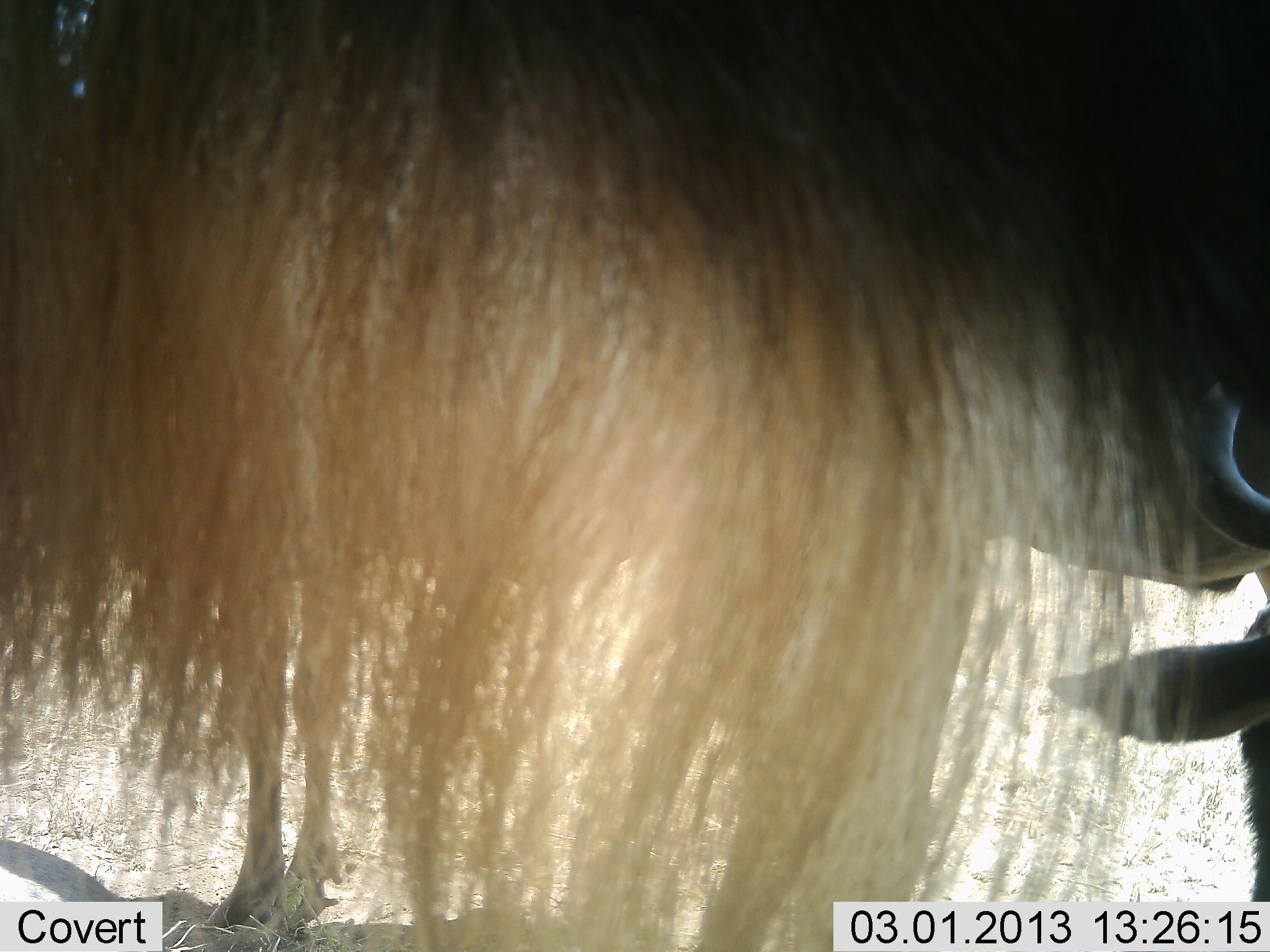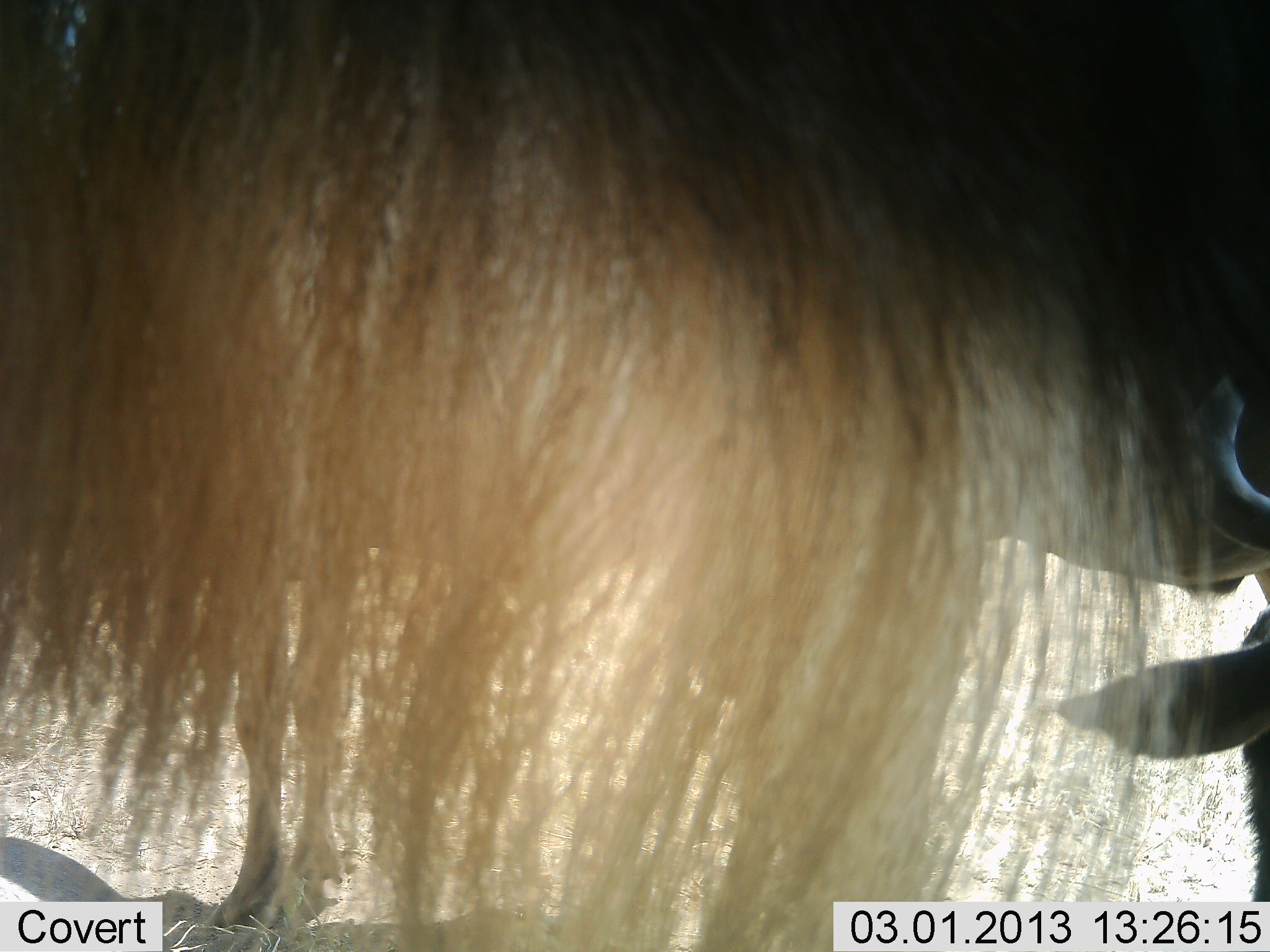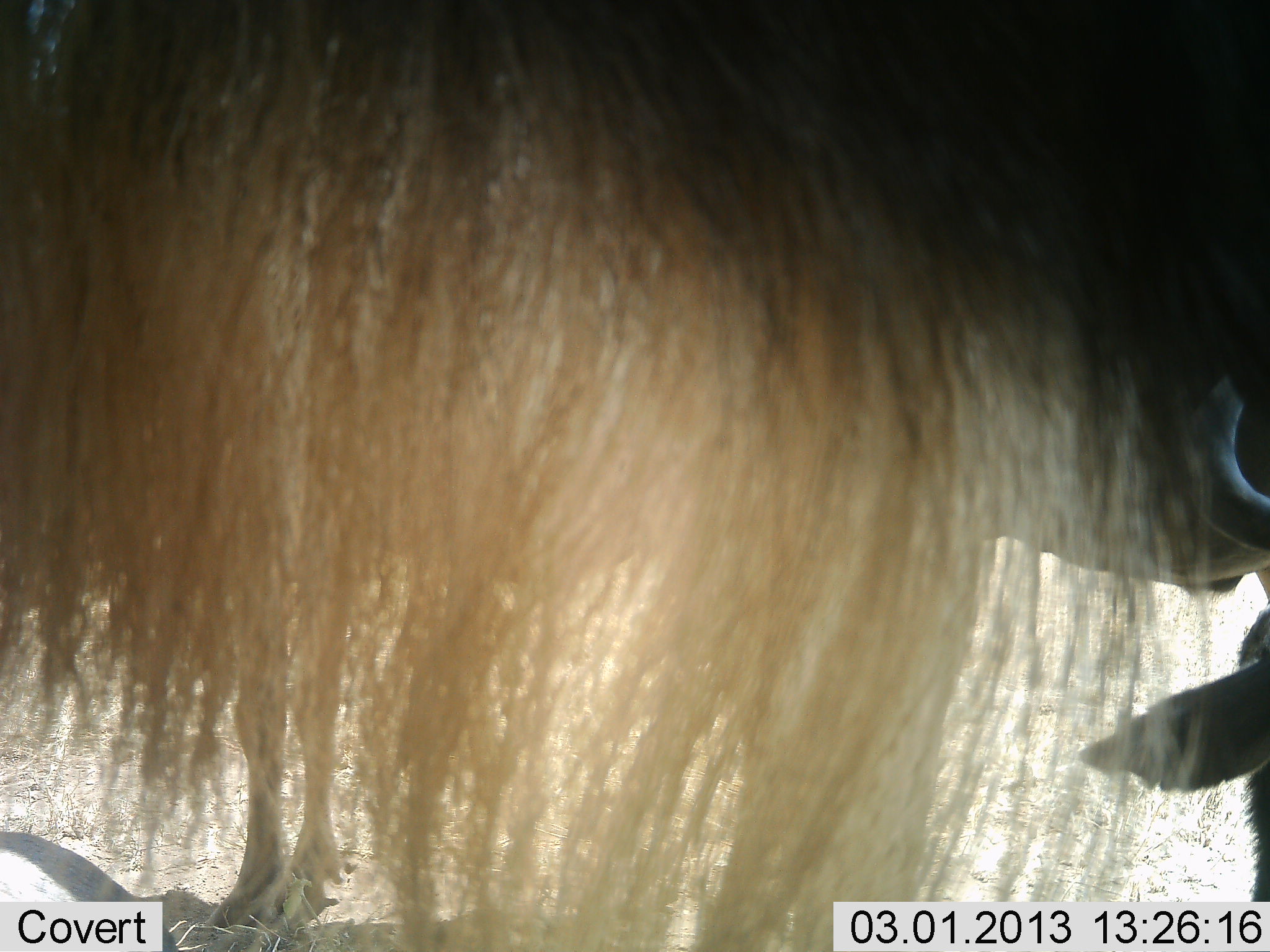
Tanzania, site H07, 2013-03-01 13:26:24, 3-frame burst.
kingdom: Animalia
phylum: Chordata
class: Mammalia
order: Artiodactyla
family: Bovidae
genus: Connochaetes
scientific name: Connochaetes taurinus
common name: blue wildebeest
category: wildebeest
Wildebeest (blue wildebeest) (Connochaetes taurinus), count 2. Behavior (volunteer vote fractions): standing 84%, resting 39%, moving 10%, interacting 0%. Young present (vote fraction): 6%. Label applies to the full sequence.